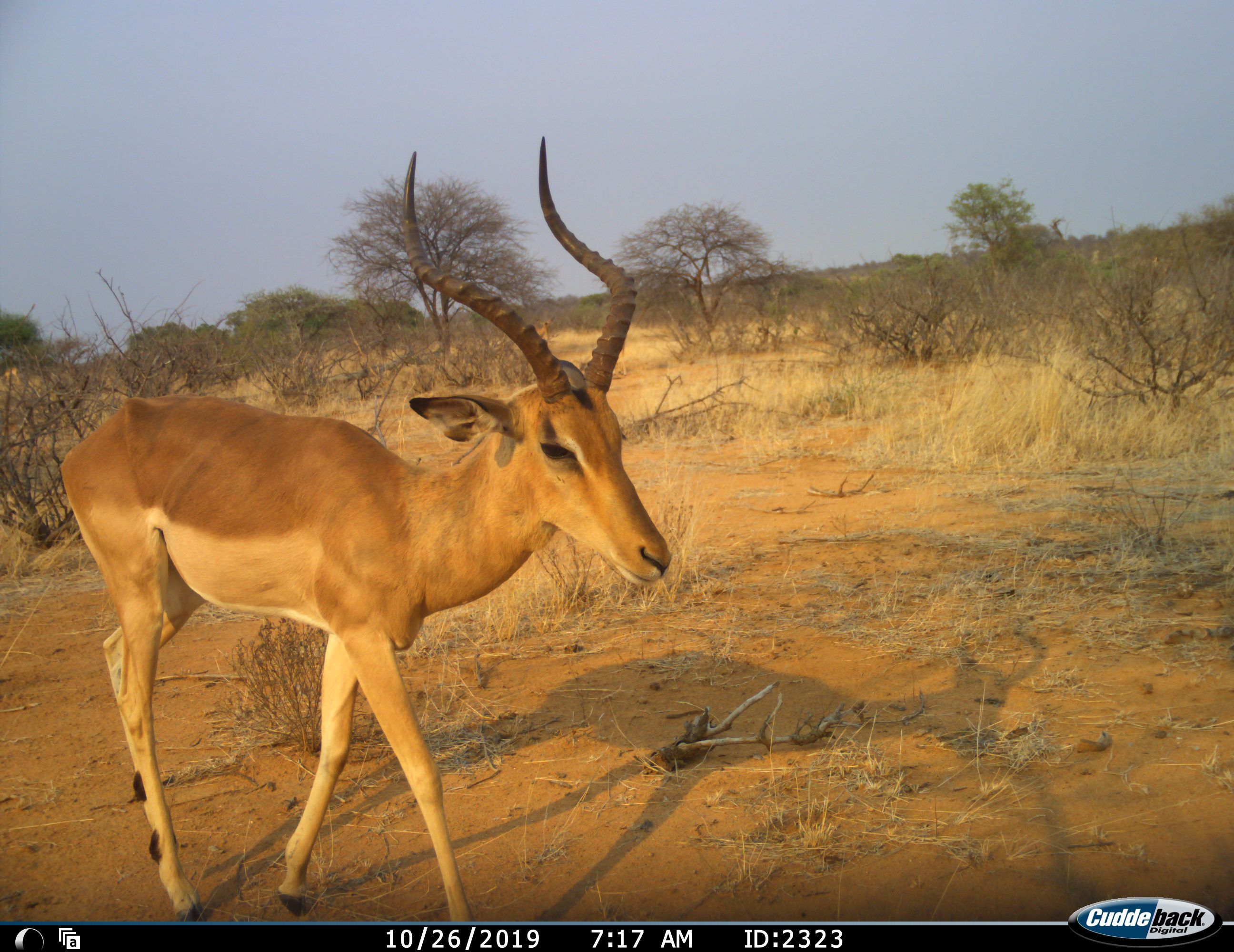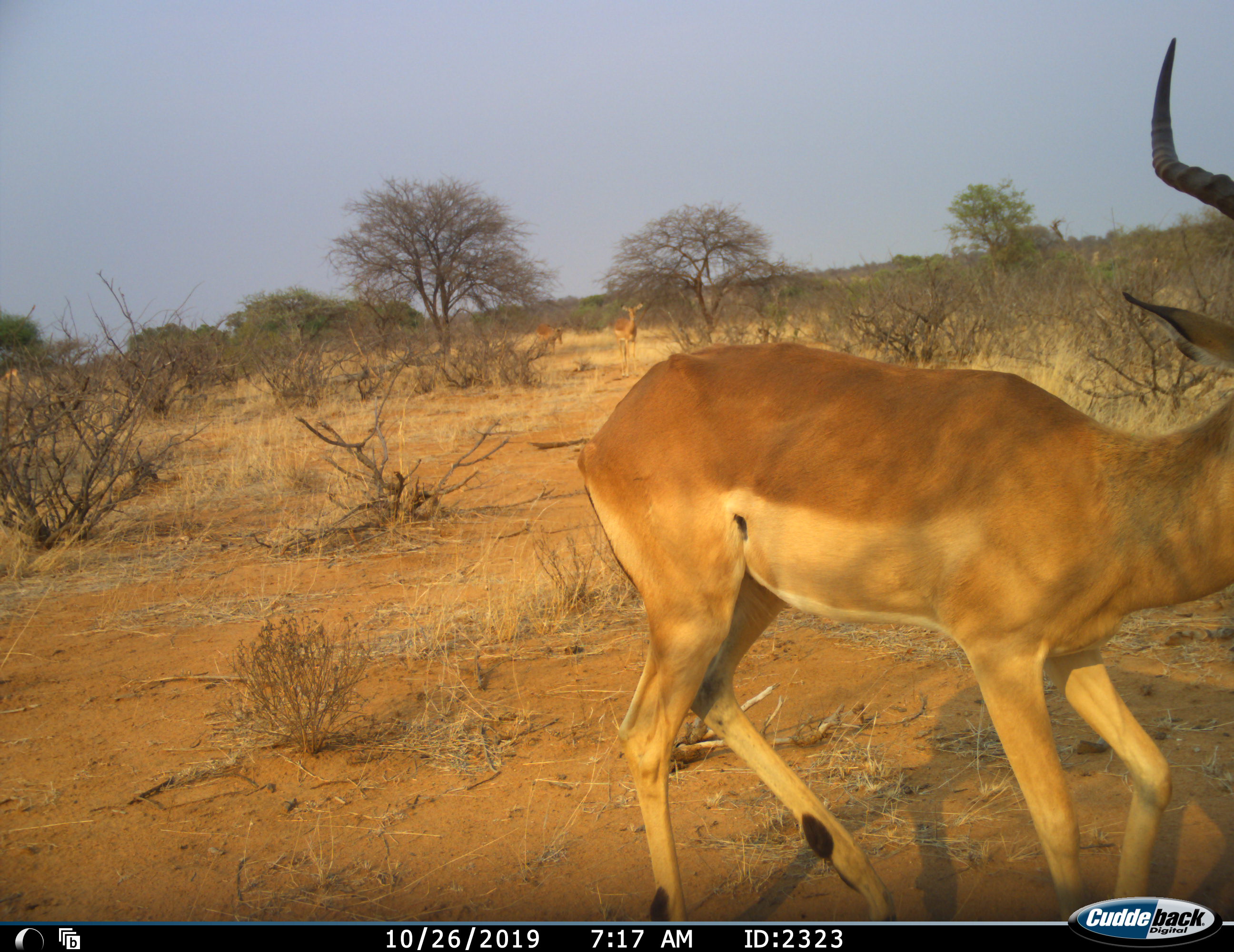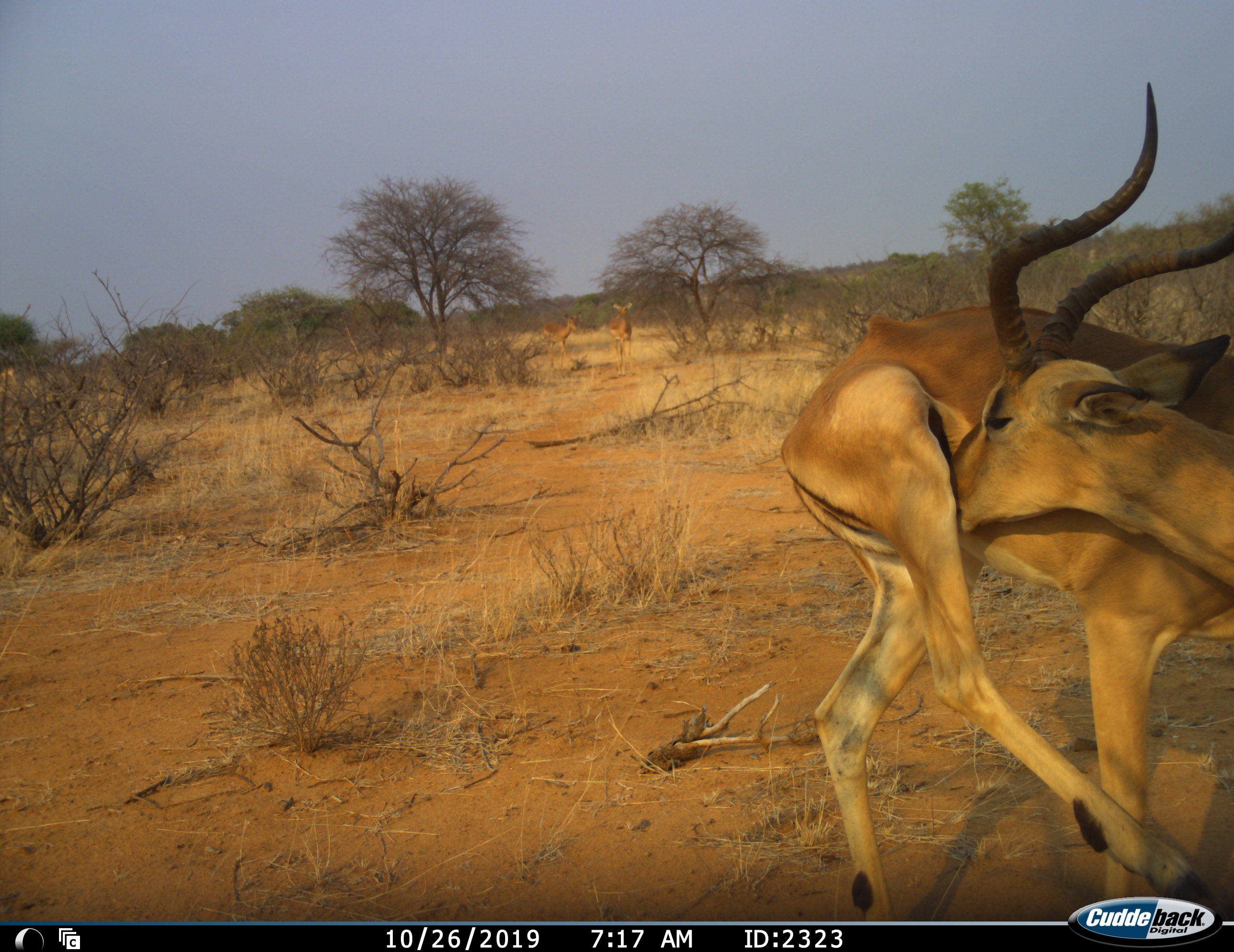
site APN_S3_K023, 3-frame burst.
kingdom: Animalia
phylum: Chordata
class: Mammalia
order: Artiodactyla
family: Bovidae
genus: Aepyceros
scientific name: Aepyceros melampus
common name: impala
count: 3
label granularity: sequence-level